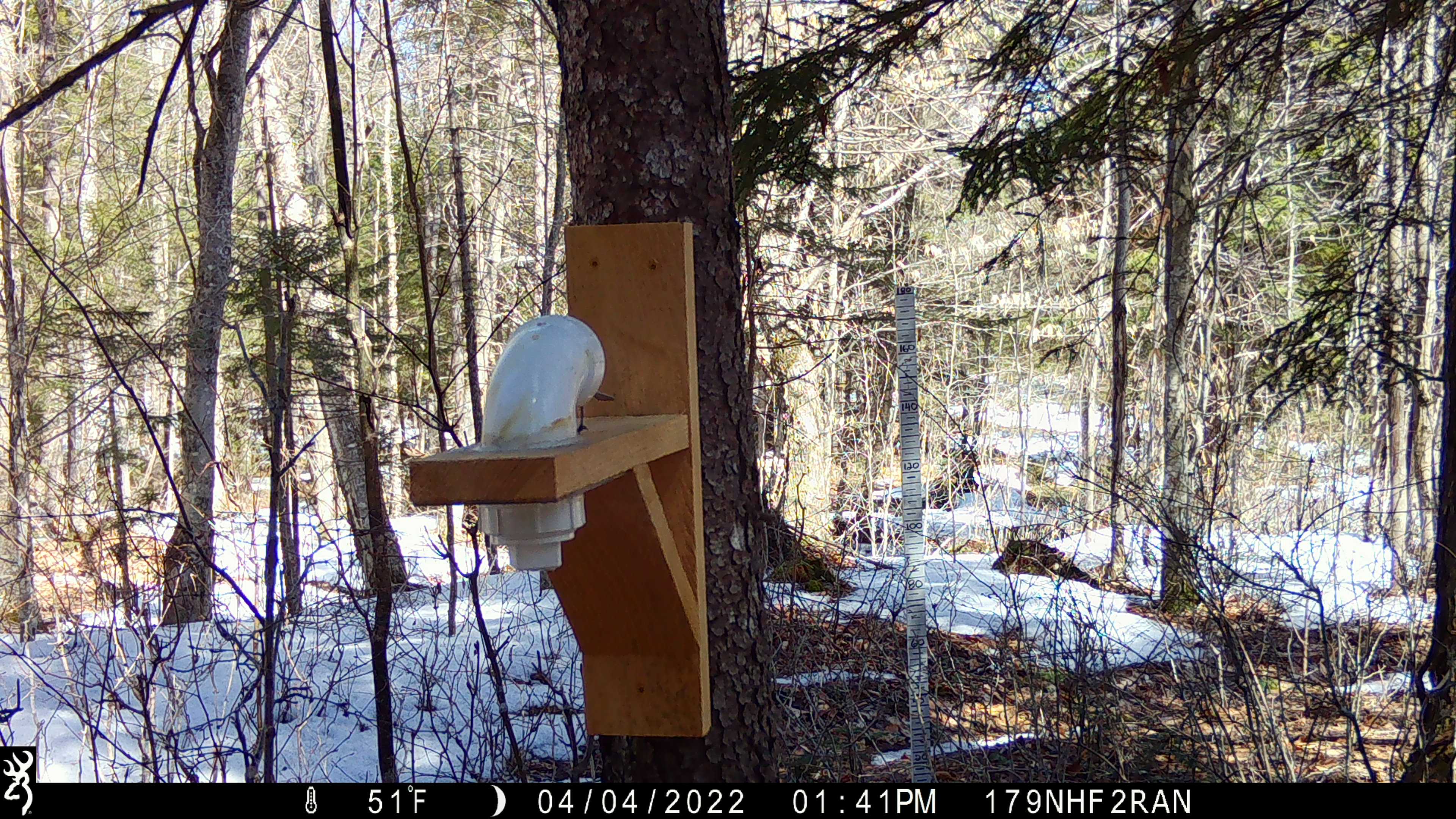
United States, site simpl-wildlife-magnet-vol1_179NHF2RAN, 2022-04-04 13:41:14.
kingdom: Animalia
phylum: Chordata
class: Aves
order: Passeriformes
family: Paridae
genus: Poecile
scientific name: Poecile atricapillus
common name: black-capped chickadee